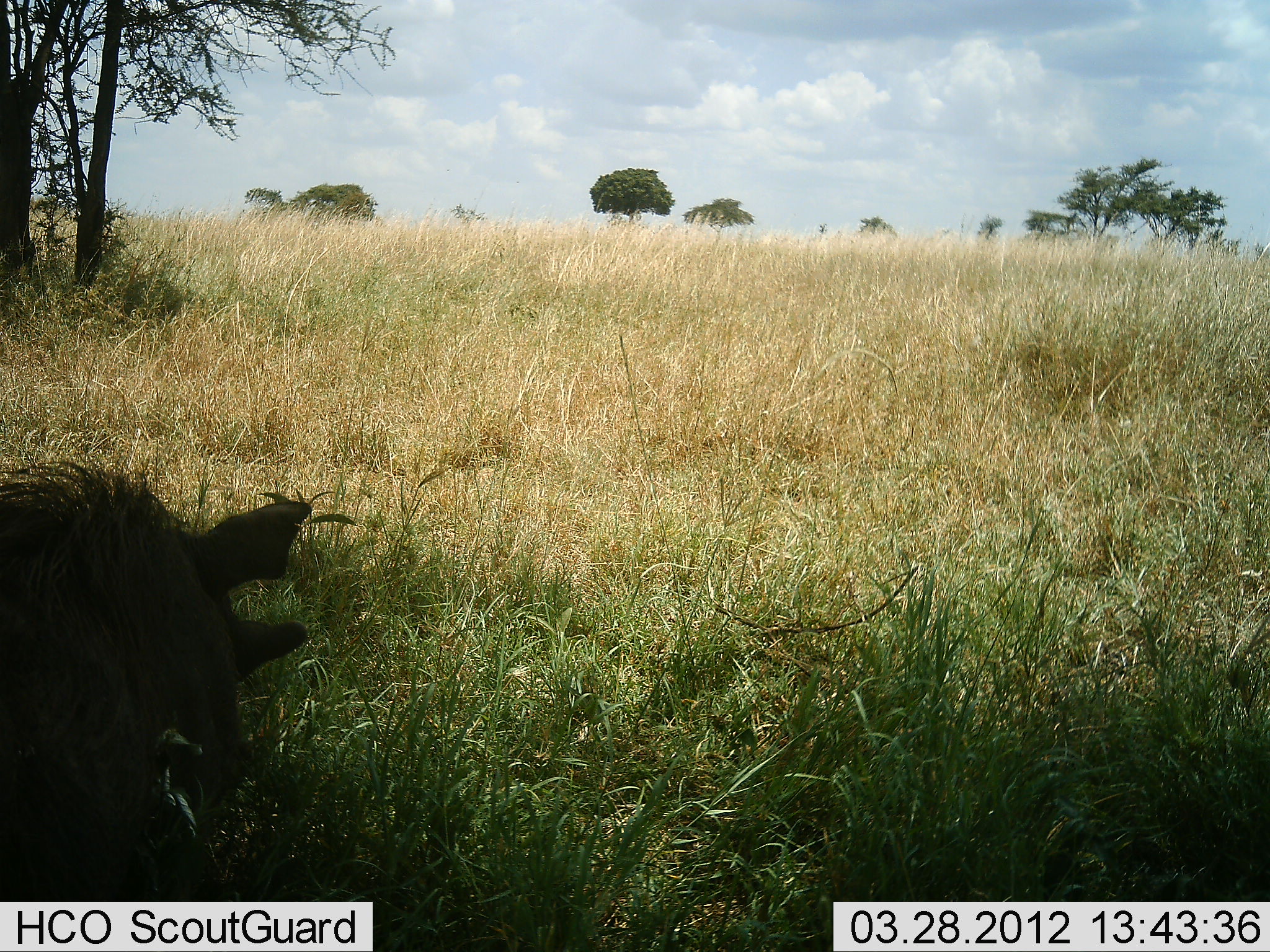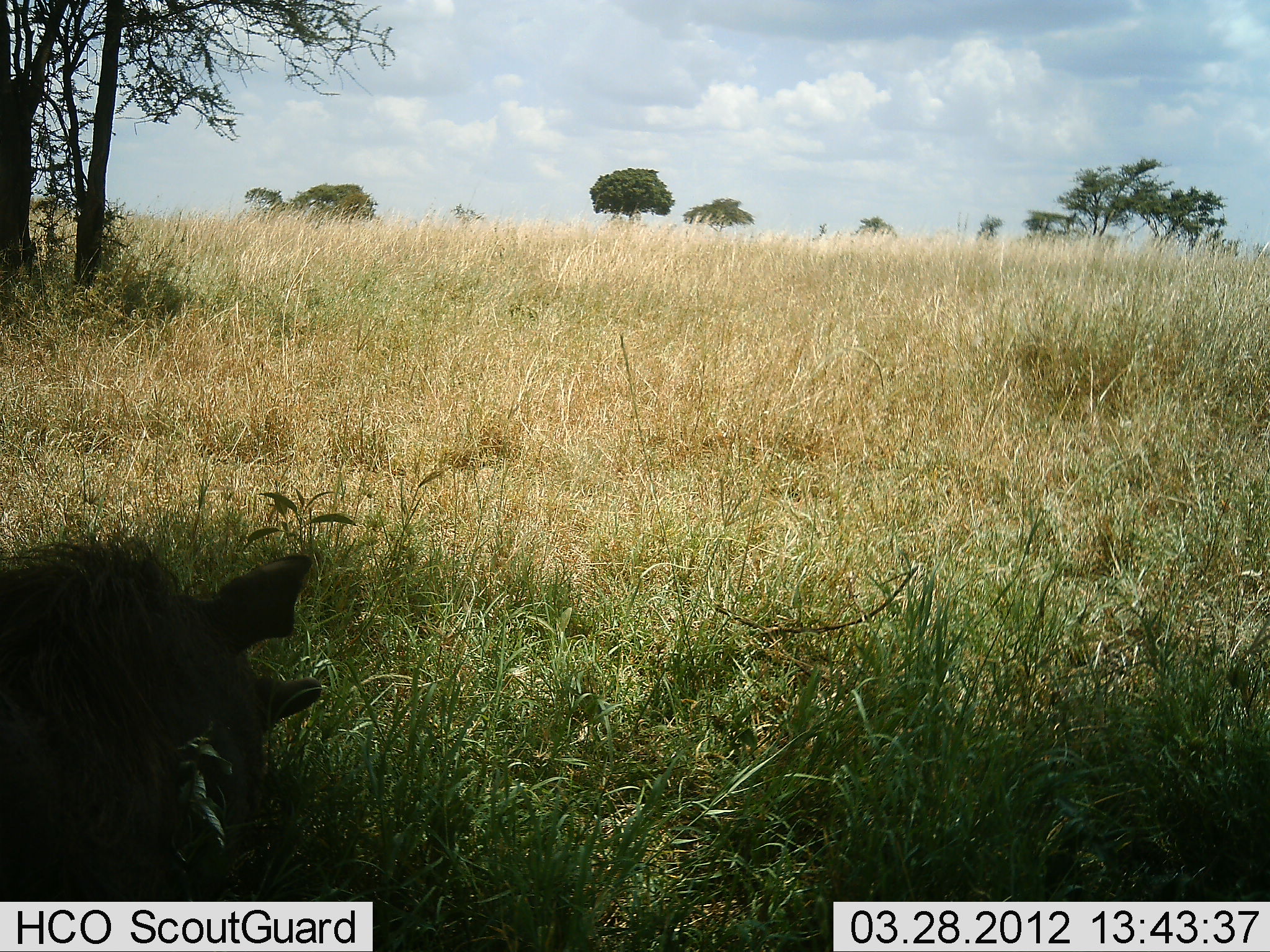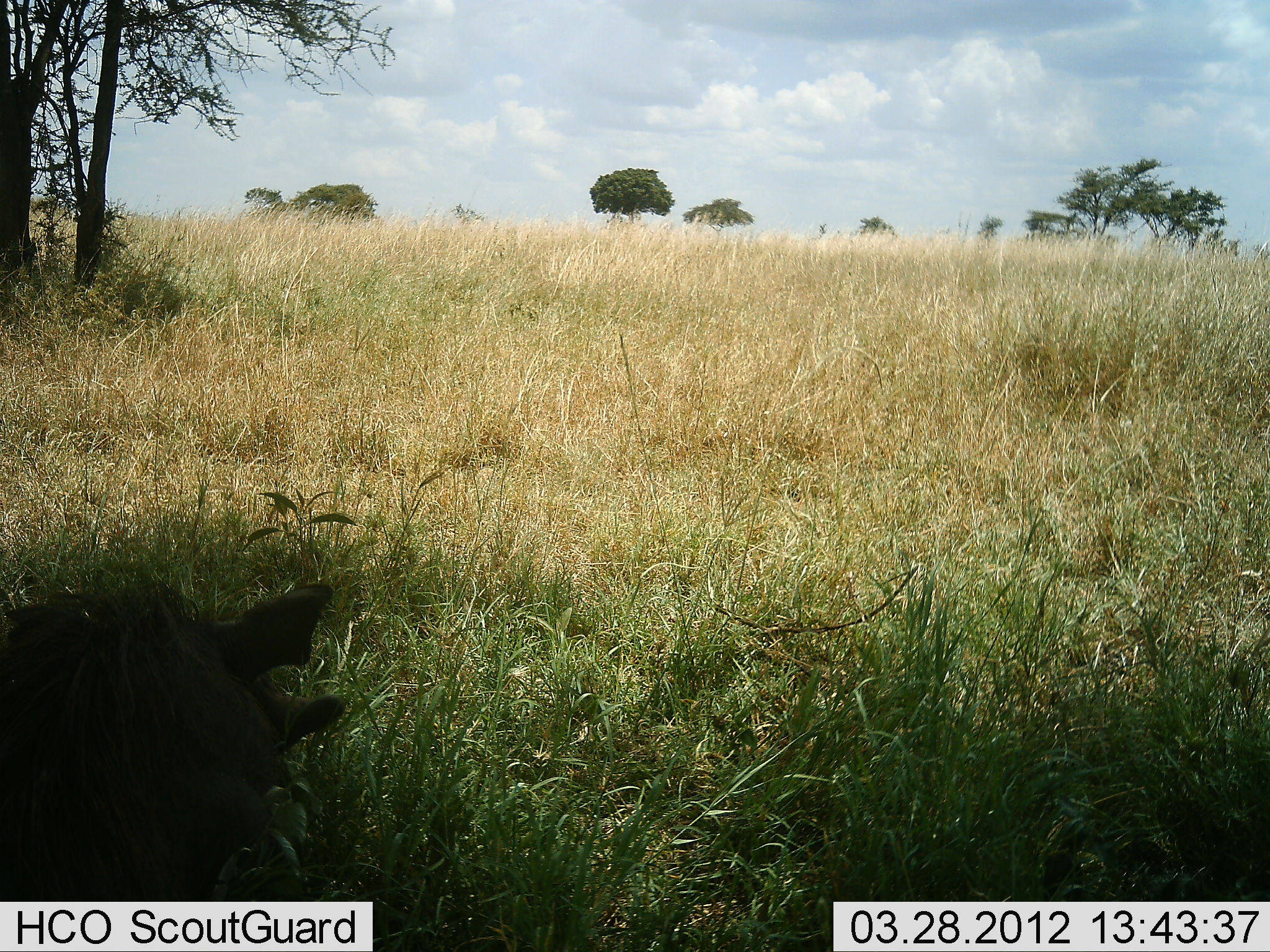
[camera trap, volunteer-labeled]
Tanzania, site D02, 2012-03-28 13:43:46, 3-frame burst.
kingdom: Animalia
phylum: Chordata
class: Mammalia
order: Artiodactyla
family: Suidae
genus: Phacochoerus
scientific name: Phacochoerus africanus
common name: warthog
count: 1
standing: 12%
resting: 41%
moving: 18%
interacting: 6%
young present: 0%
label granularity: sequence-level